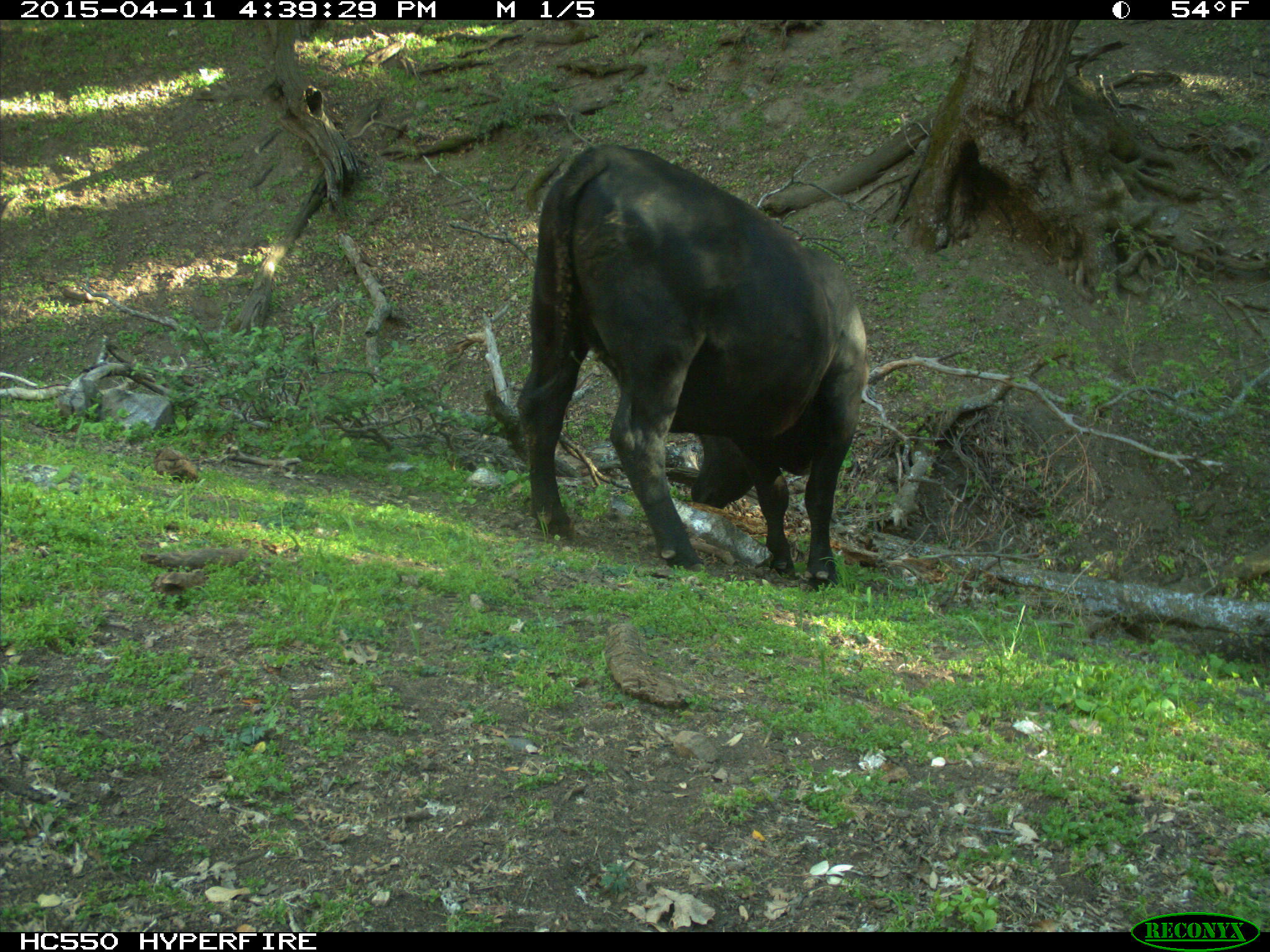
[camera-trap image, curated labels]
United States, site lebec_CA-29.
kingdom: Animalia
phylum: Chordata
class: Mammalia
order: Artiodactyla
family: Bovidae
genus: Bos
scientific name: Bos taurus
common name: domestic cow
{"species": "Bos taurus (domestic cow)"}